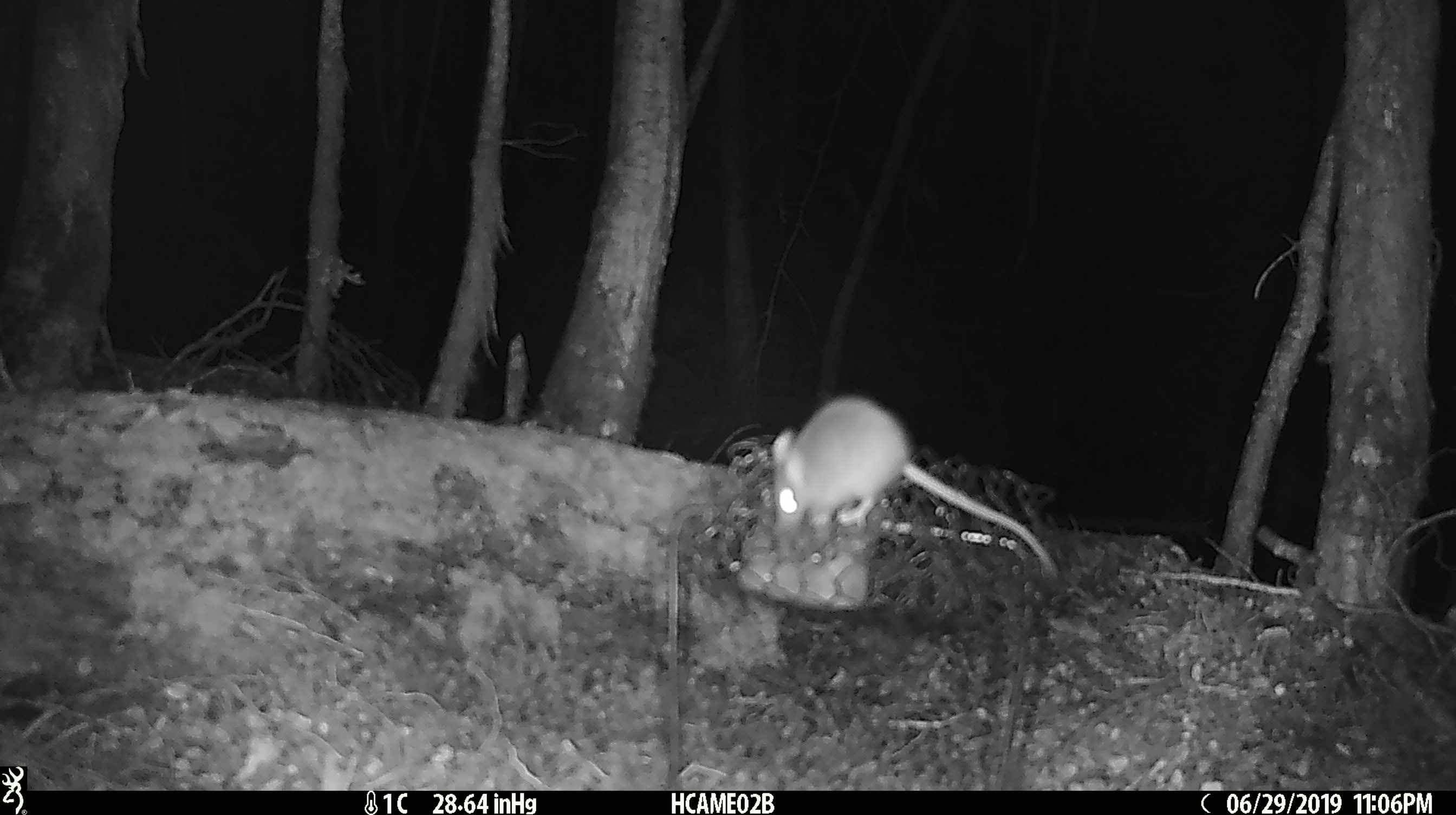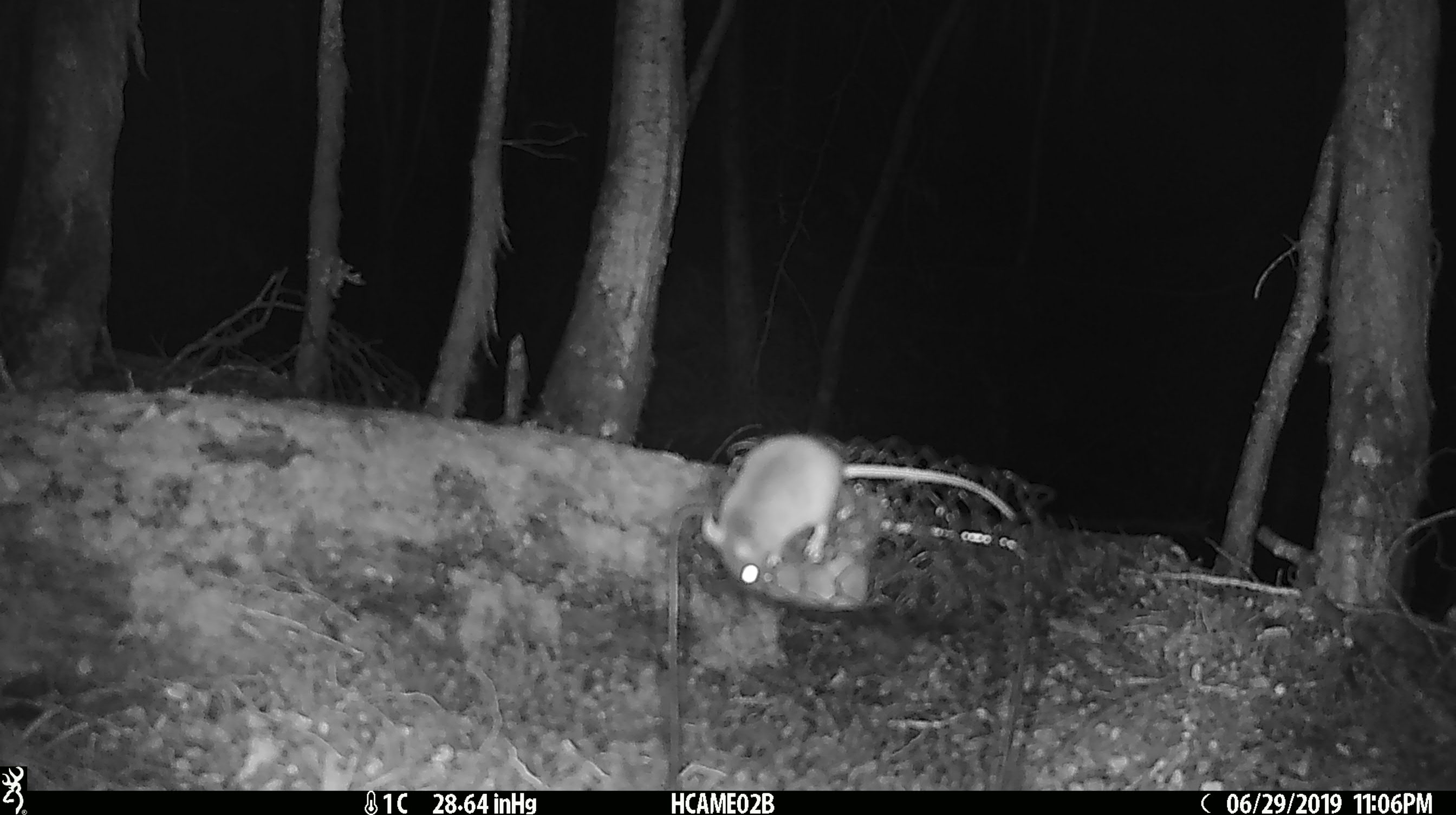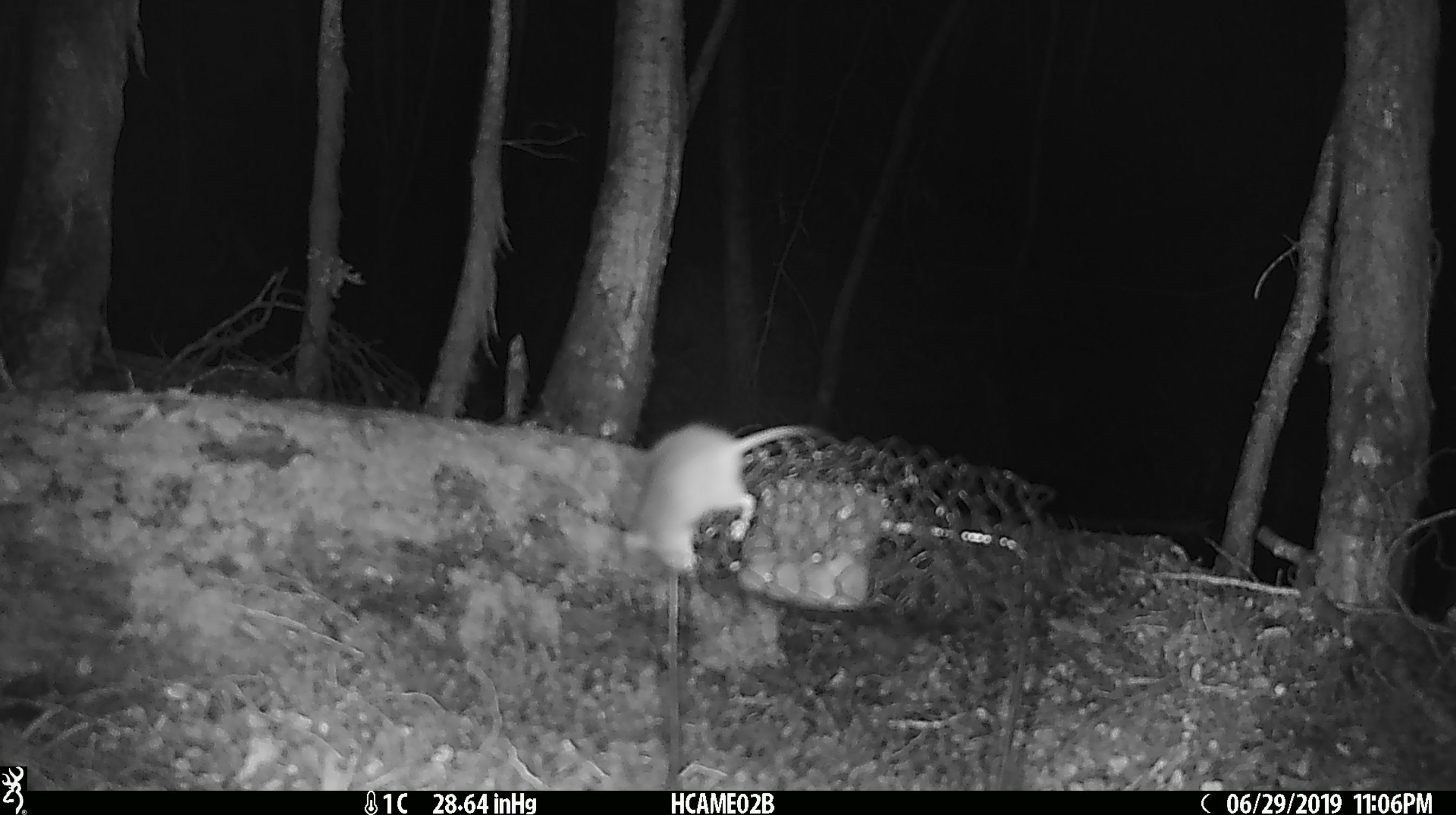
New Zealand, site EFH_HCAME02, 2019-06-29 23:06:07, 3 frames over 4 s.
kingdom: Animalia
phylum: Chordata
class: Mammalia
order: Rodentia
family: Muridae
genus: Mus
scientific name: Mus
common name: mouse